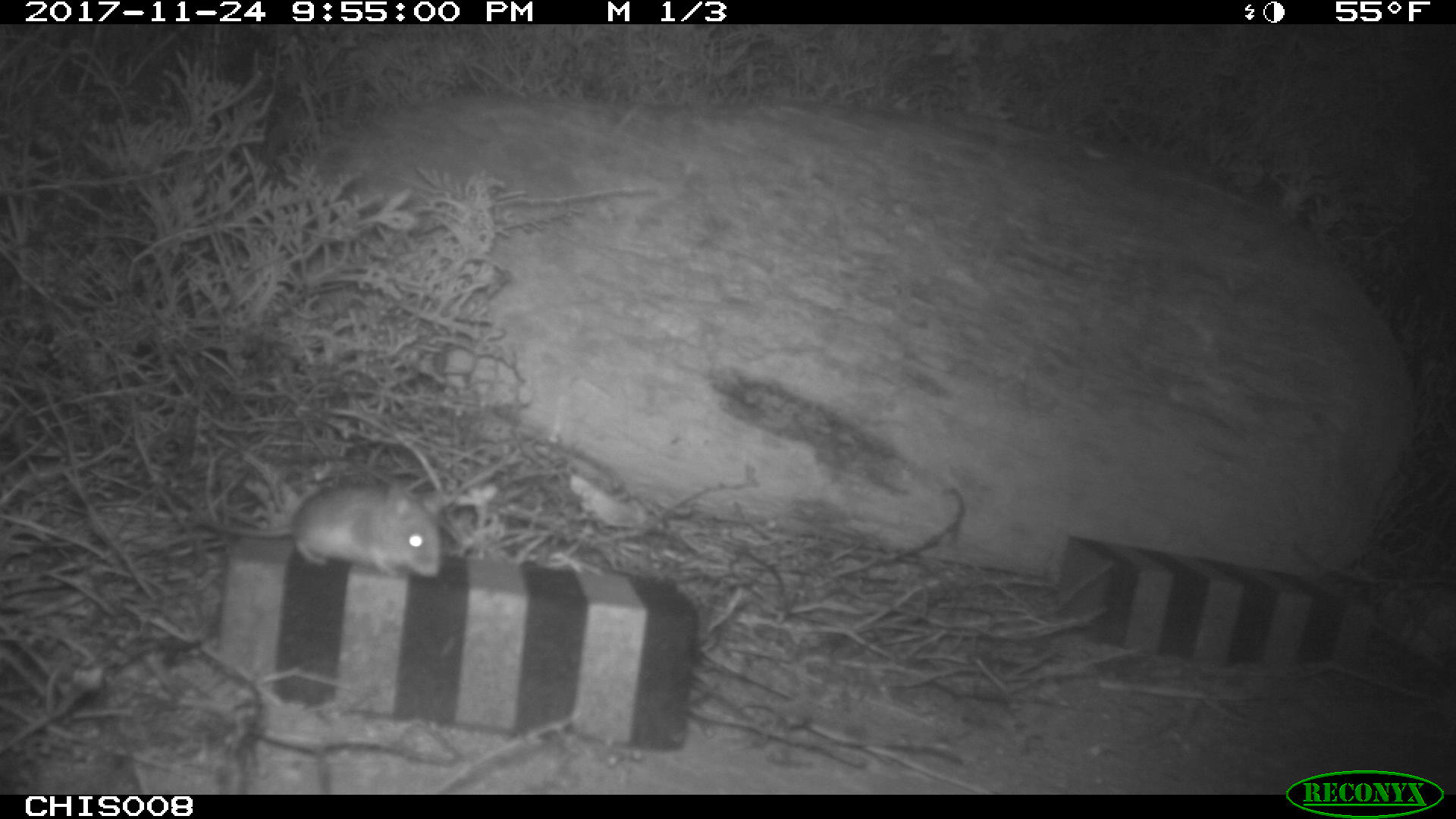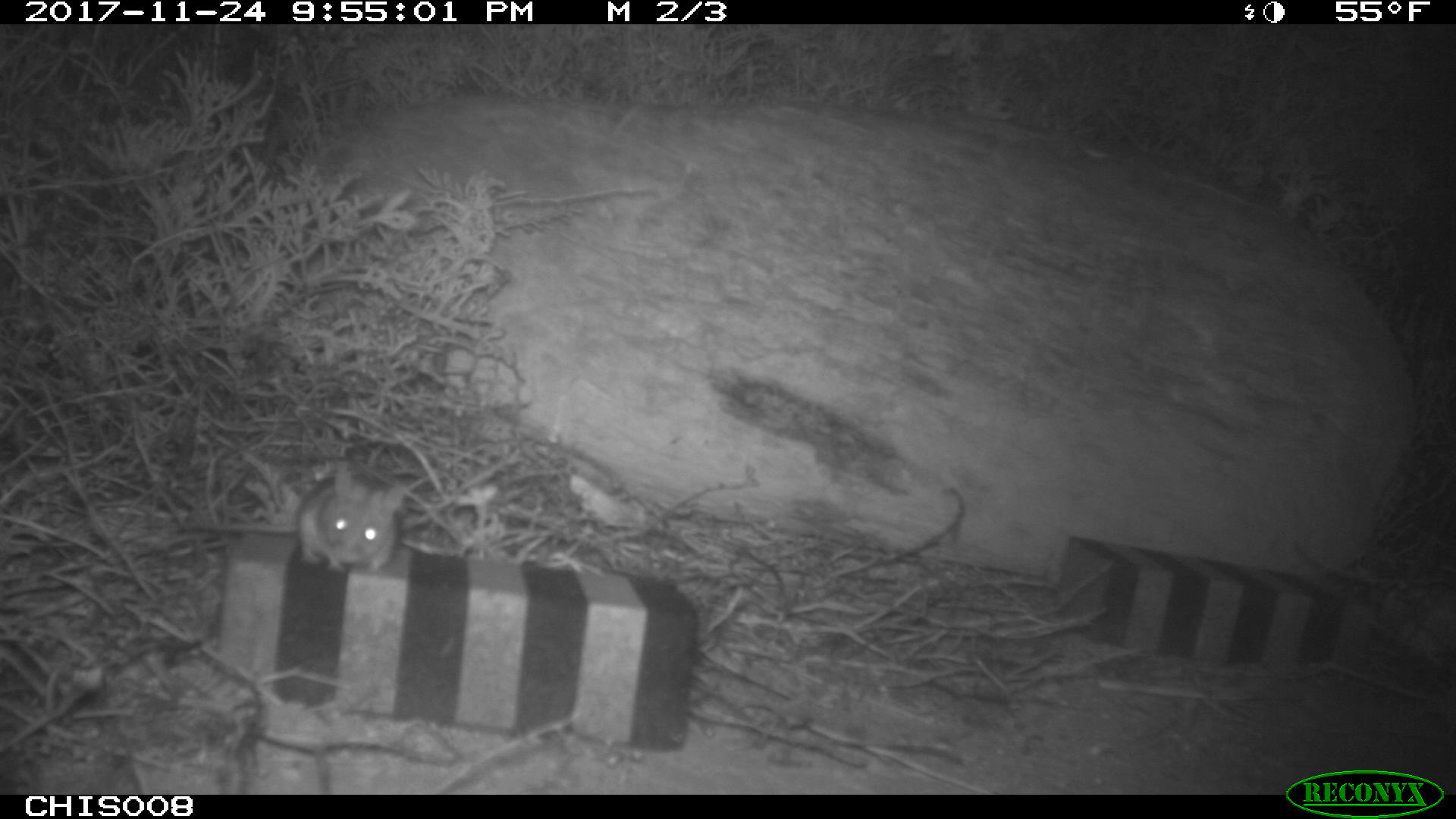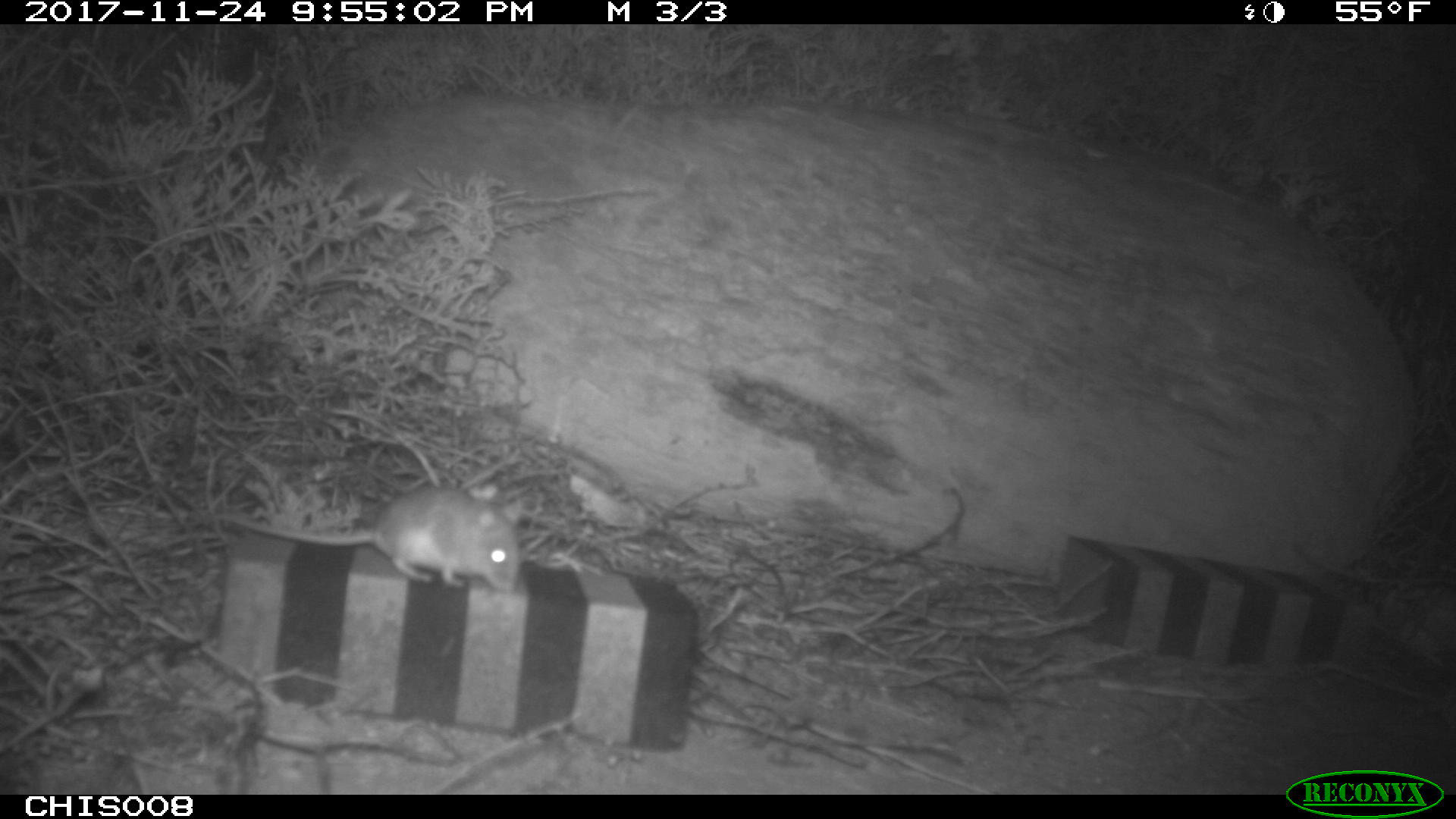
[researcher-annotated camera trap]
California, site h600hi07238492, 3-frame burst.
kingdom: Animalia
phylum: Chordata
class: Mammalia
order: Rodentia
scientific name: Rodentia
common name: rodent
Rodent (Rodentia).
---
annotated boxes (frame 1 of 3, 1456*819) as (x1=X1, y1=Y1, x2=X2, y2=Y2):
rodent: (x1=195, y1=482, x2=440, y2=577)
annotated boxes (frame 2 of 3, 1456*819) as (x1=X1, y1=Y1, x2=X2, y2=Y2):
rodent: (x1=177, y1=482, x2=394, y2=570)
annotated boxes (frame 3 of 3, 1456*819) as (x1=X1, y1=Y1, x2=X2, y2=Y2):
rodent: (x1=231, y1=485, x2=522, y2=592)